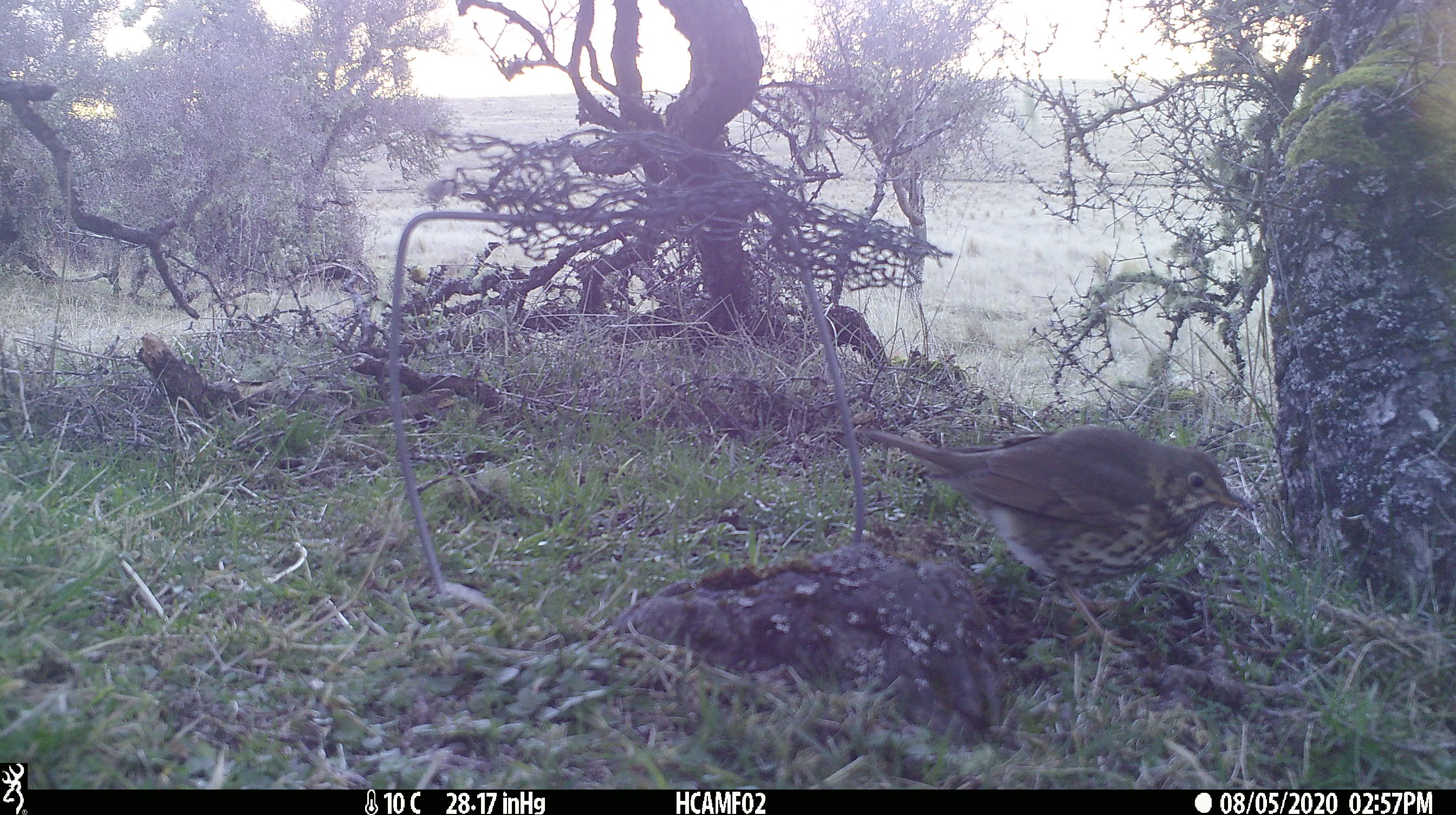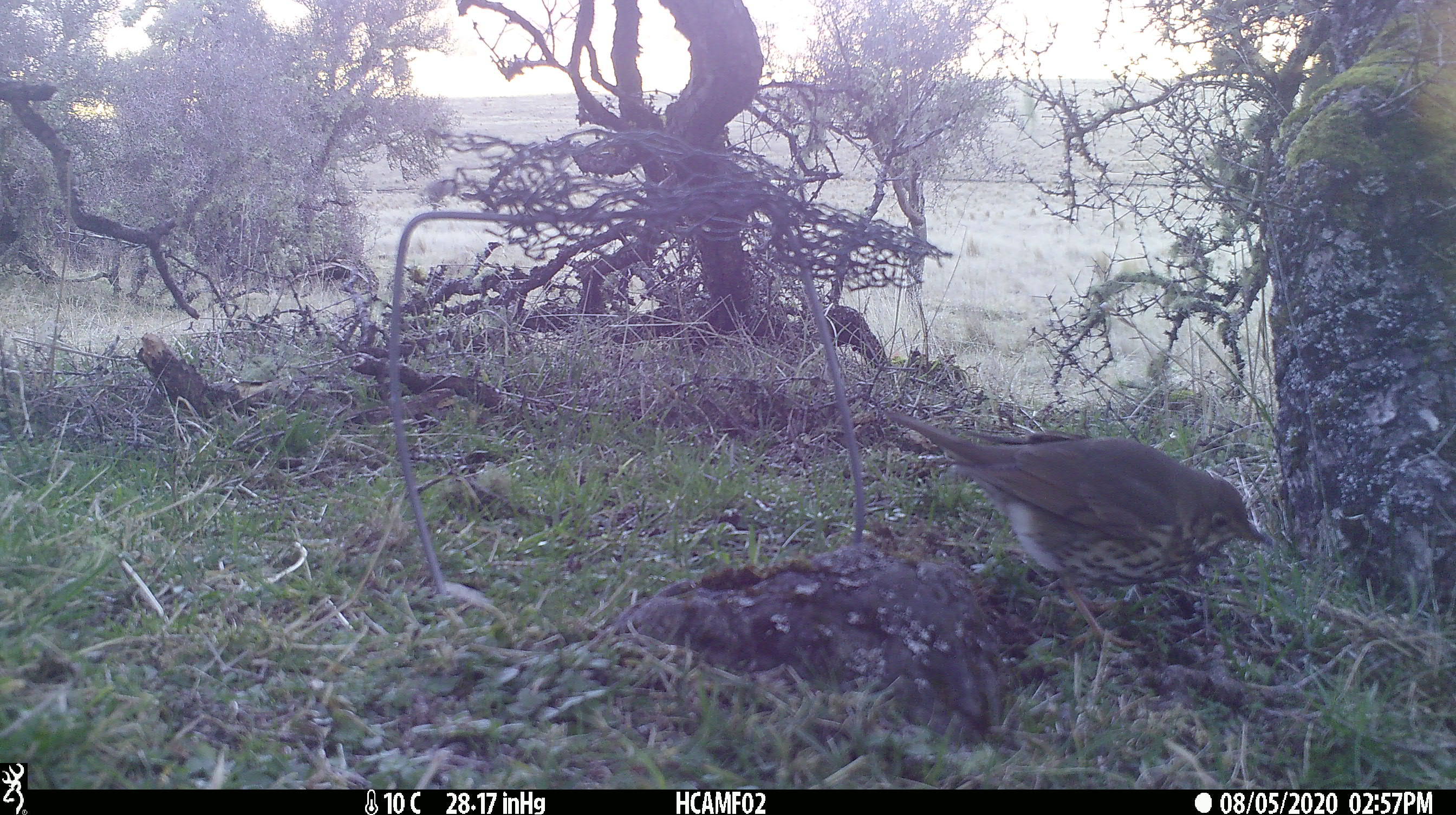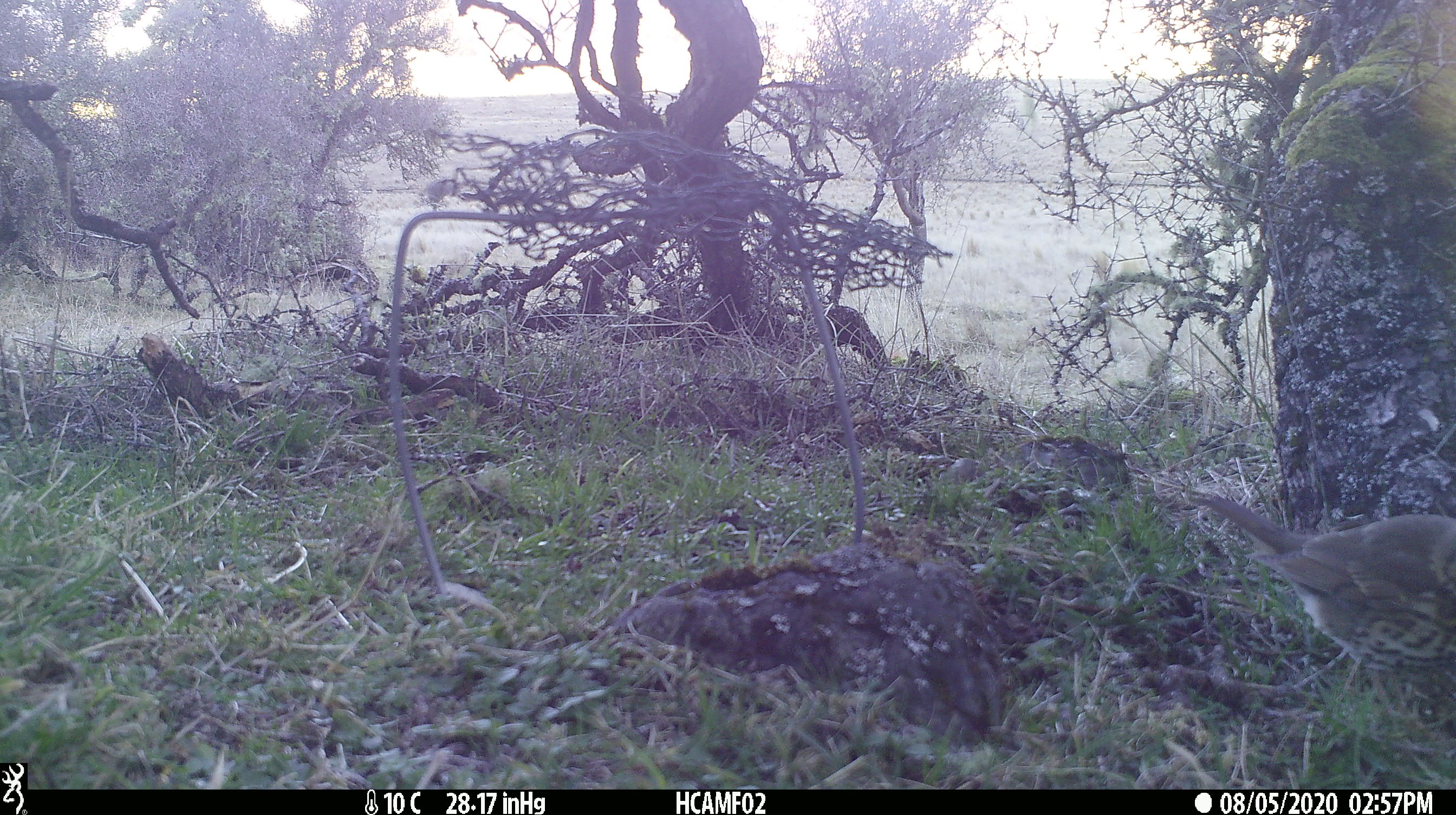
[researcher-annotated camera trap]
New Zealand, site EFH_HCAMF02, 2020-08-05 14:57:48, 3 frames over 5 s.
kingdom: Animalia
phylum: Chordata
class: Aves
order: Passeriformes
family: Turdidae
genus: Turdus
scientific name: Turdus philomelos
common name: song thrush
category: thrush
Thrush (song thrush) (Turdus philomelos).